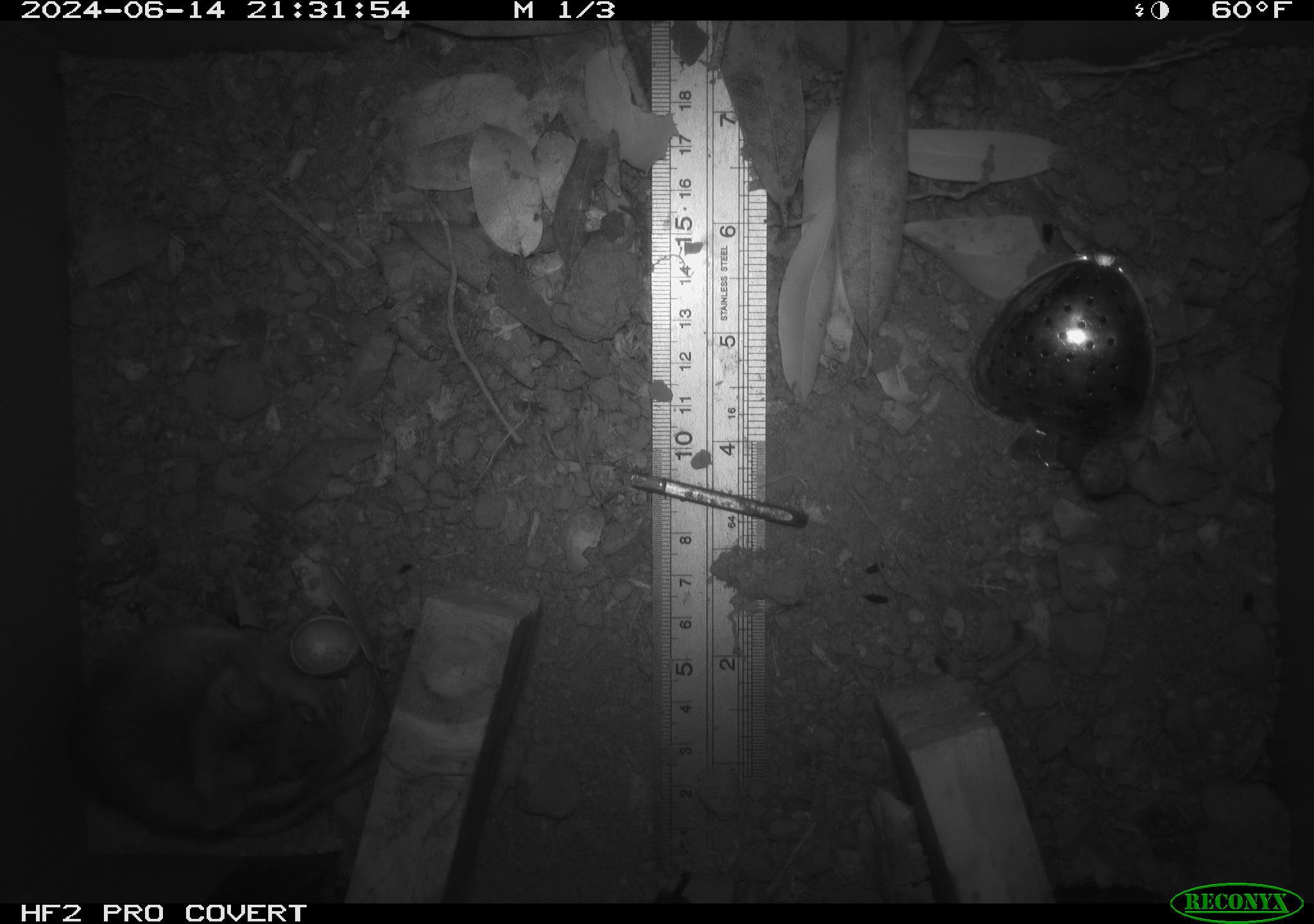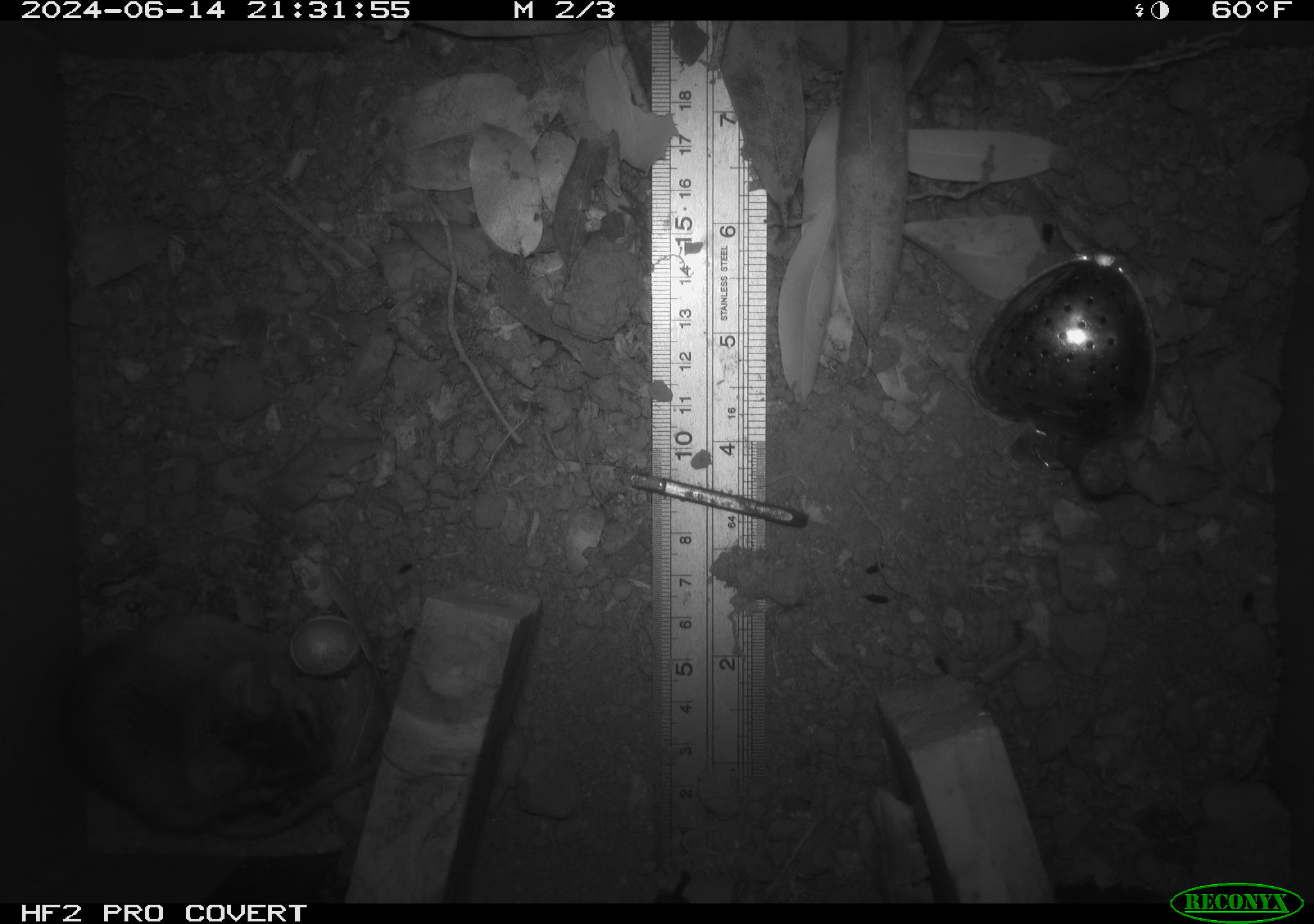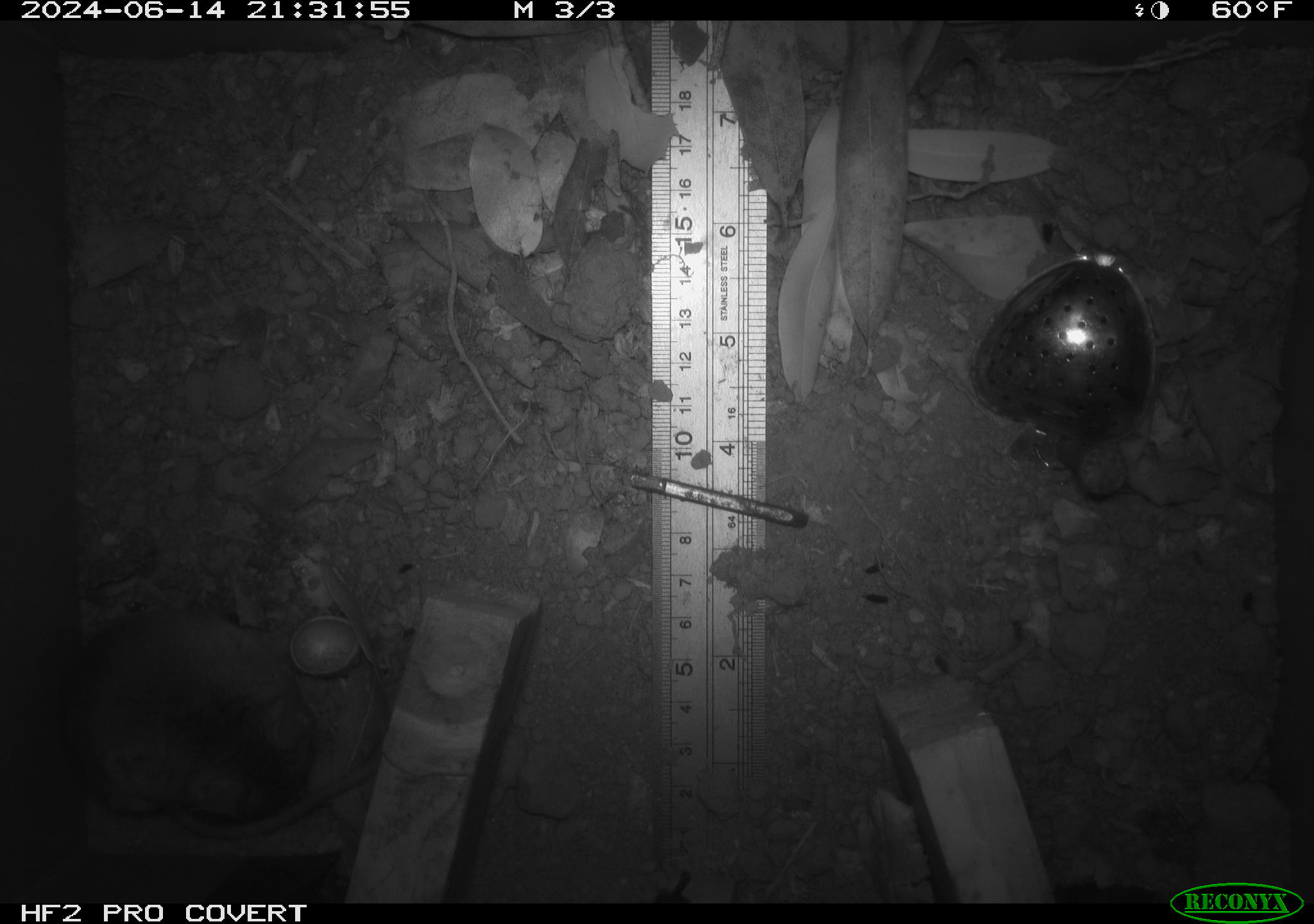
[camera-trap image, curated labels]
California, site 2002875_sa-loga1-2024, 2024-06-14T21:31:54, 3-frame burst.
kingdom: Animalia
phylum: Chordata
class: Mammalia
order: Rodentia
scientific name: Rodentia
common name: mouse species